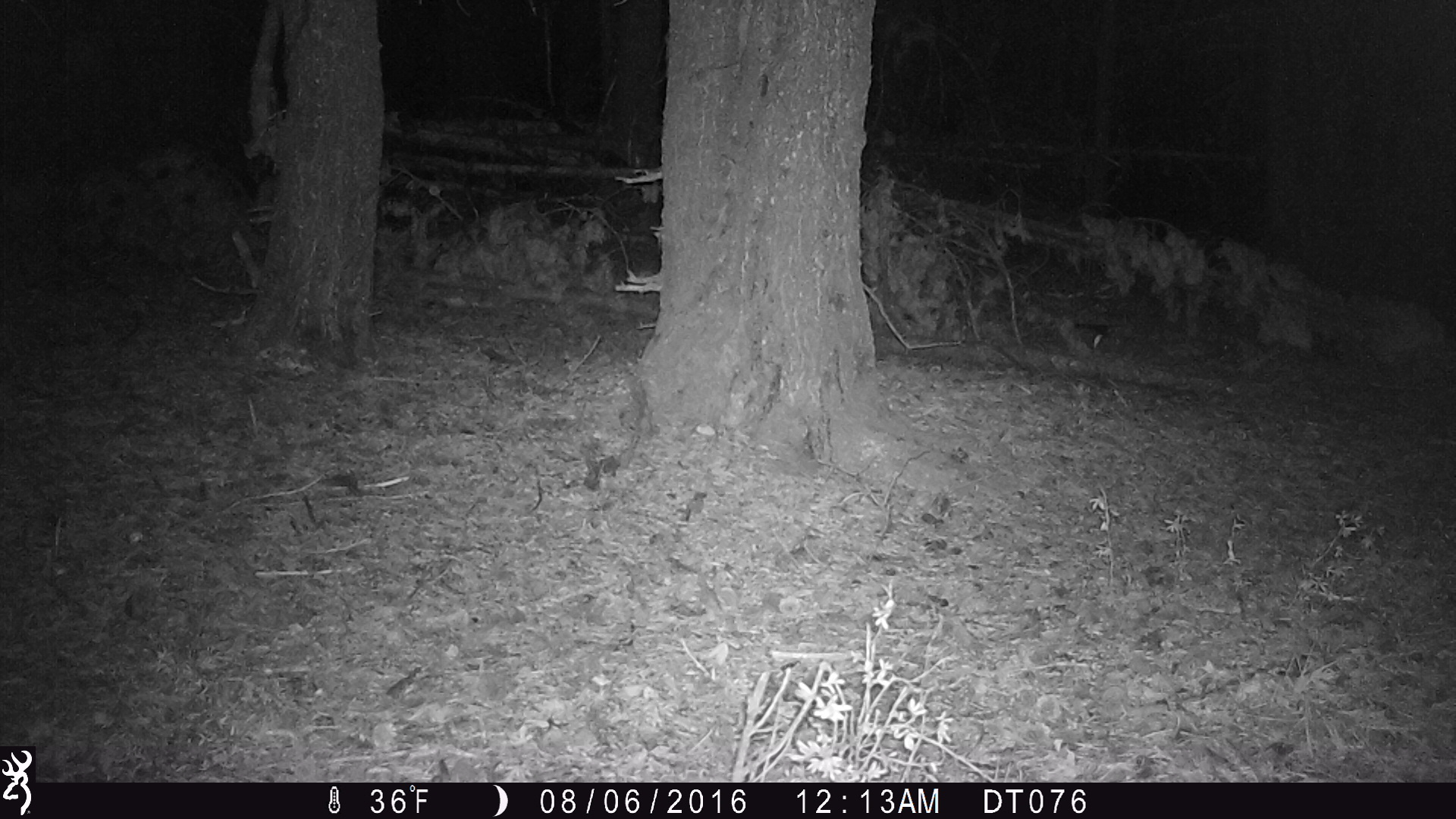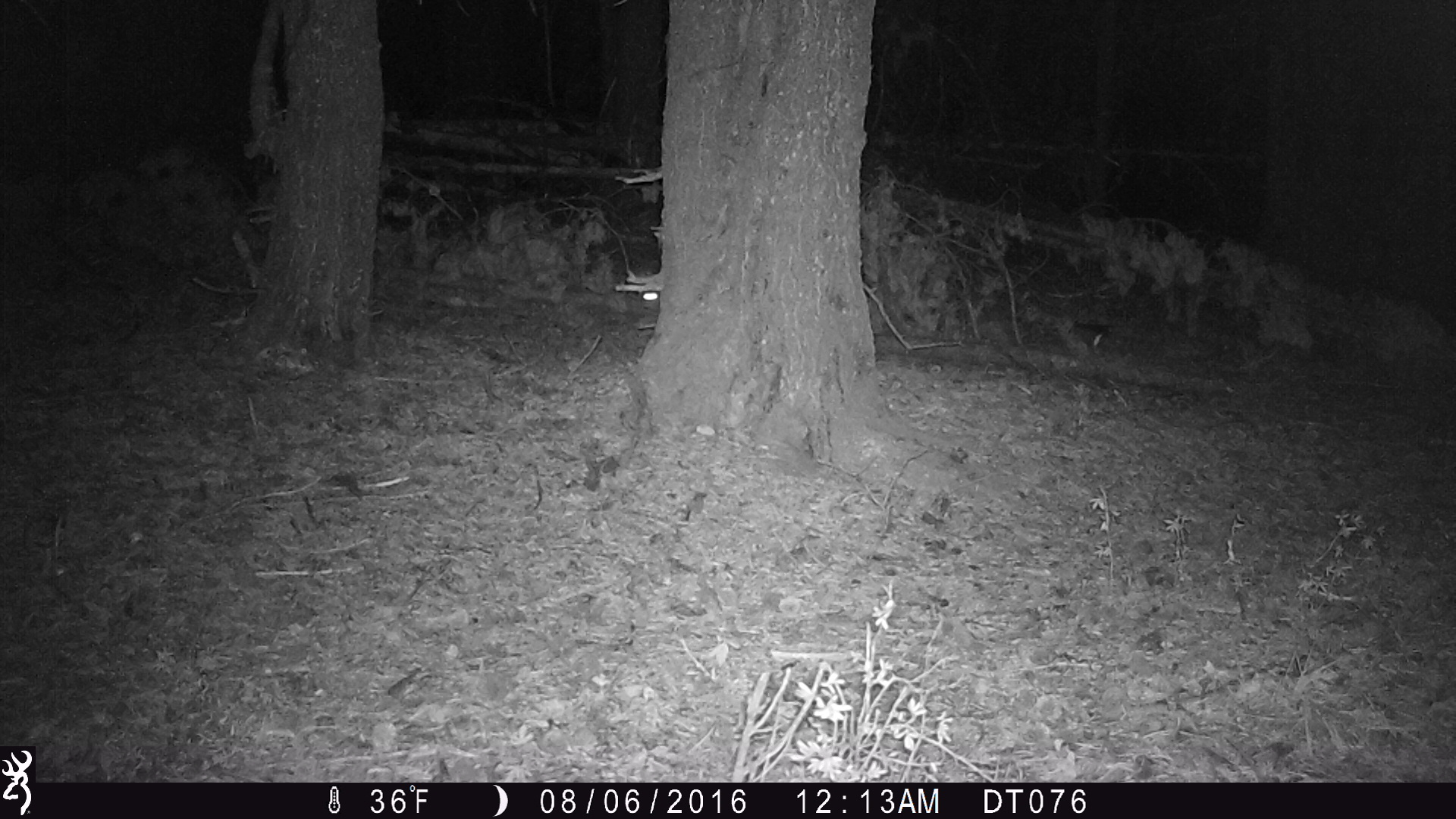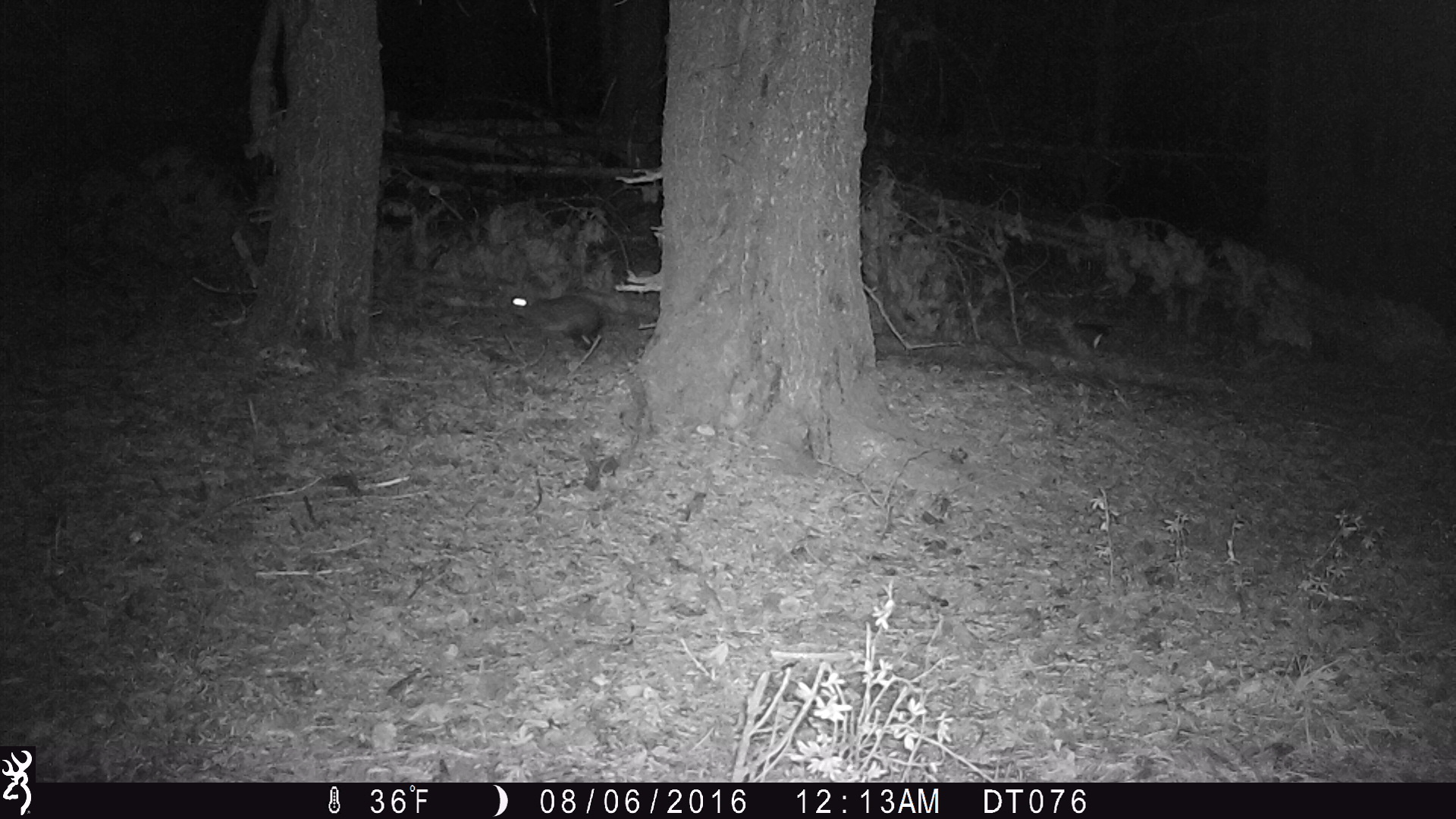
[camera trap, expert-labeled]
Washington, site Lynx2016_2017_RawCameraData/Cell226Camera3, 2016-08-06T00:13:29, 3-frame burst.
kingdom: Animalia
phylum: Chordata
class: Mammalia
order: Lagomorpha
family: Leporidae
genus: Lepus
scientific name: Lepus americanus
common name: snowshoe hare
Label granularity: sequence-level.